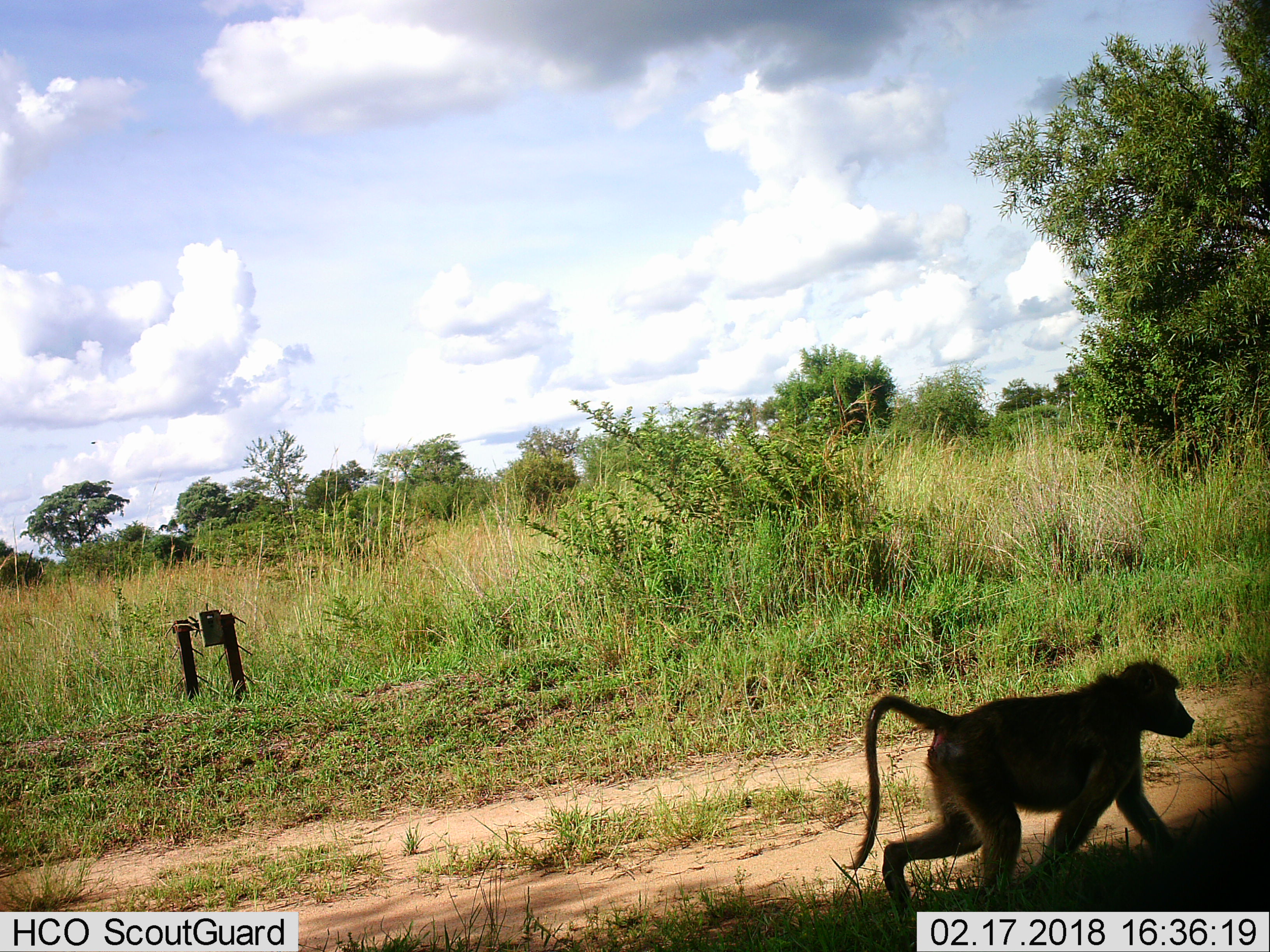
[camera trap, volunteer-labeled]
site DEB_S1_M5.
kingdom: Animalia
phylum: Chordata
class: Mammalia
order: Primates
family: Cercopithecidae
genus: Papio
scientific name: Papio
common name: baboon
Baboon (Papio), count 1. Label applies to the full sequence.